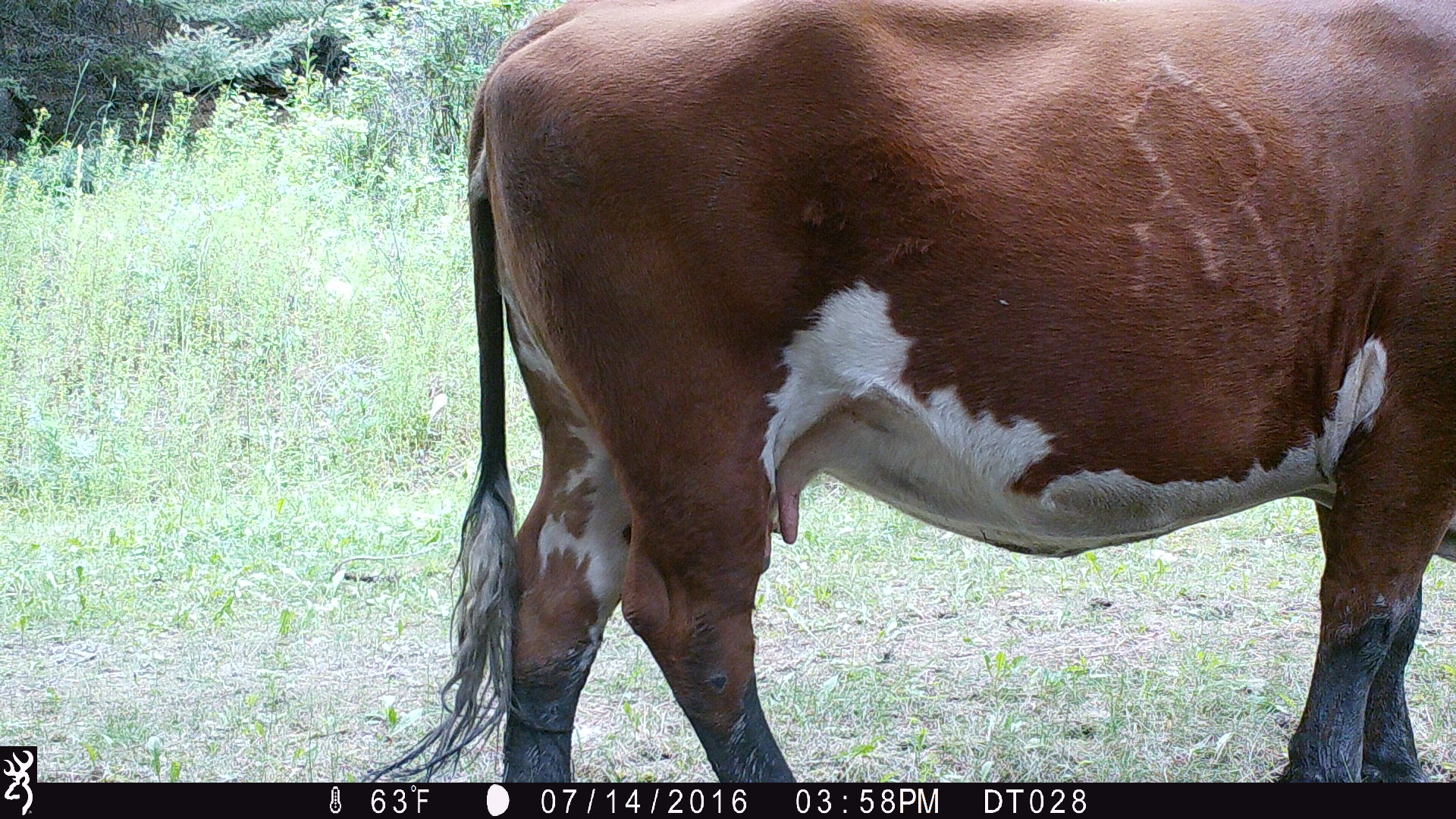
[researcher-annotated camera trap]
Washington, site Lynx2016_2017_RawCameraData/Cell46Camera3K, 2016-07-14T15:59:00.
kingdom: Animalia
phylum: Chordata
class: Mammalia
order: Artiodactyla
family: Bovidae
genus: Bos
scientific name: Bos taurus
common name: domestic cattle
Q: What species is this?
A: Domestic cattle (Bos taurus).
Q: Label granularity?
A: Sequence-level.